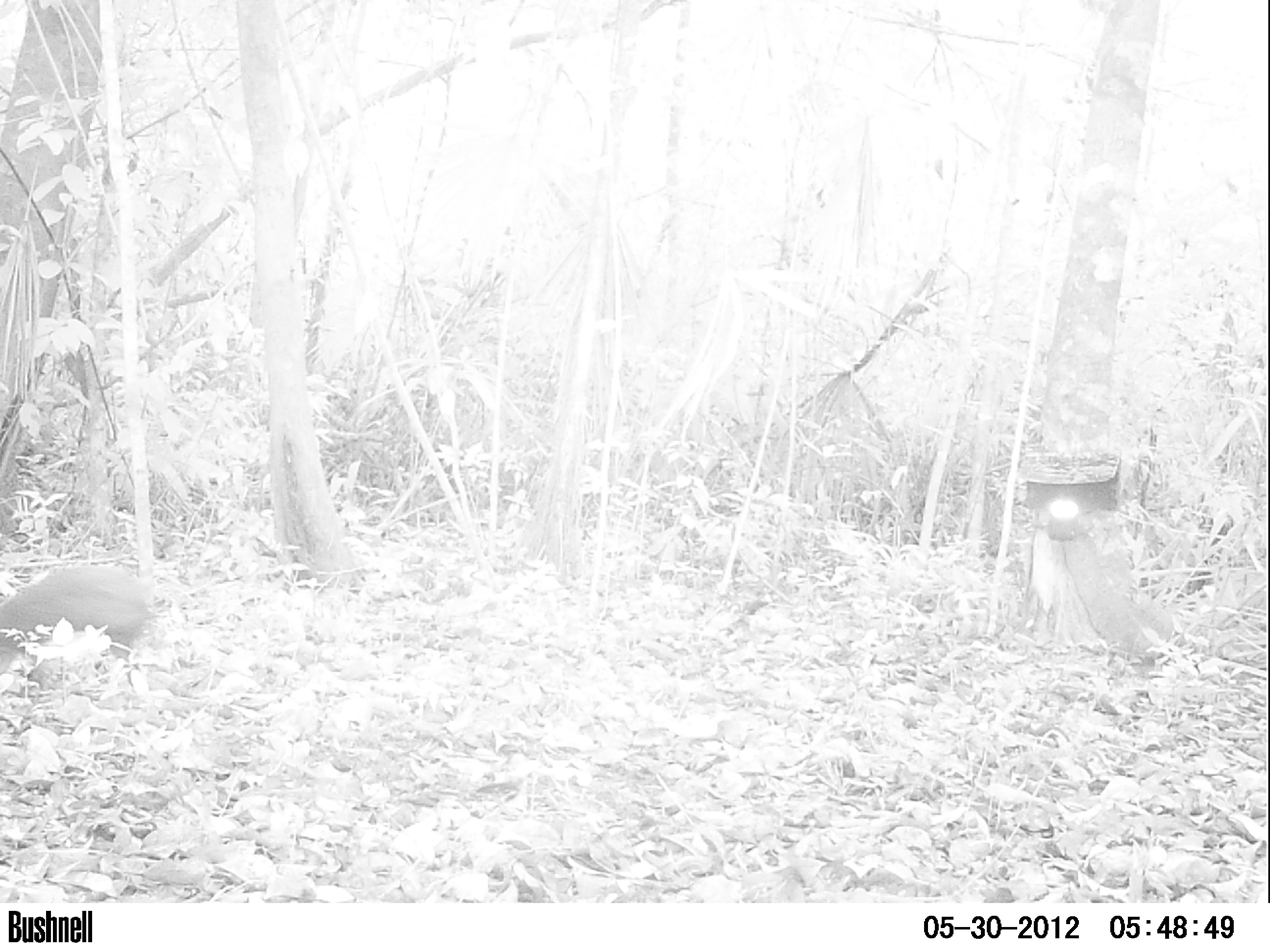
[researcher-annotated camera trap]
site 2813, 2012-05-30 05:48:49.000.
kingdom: Animalia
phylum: Chordata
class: Mammalia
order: Rodentia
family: Dasyproctidae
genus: Dasyprocta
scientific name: Dasyprocta punctata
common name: central american agouti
Dasyprocta punctata (central american agouti), count 1, age adult.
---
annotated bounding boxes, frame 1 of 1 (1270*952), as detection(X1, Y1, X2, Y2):
dasyprocta punctata: detection(1, 568, 151, 678)